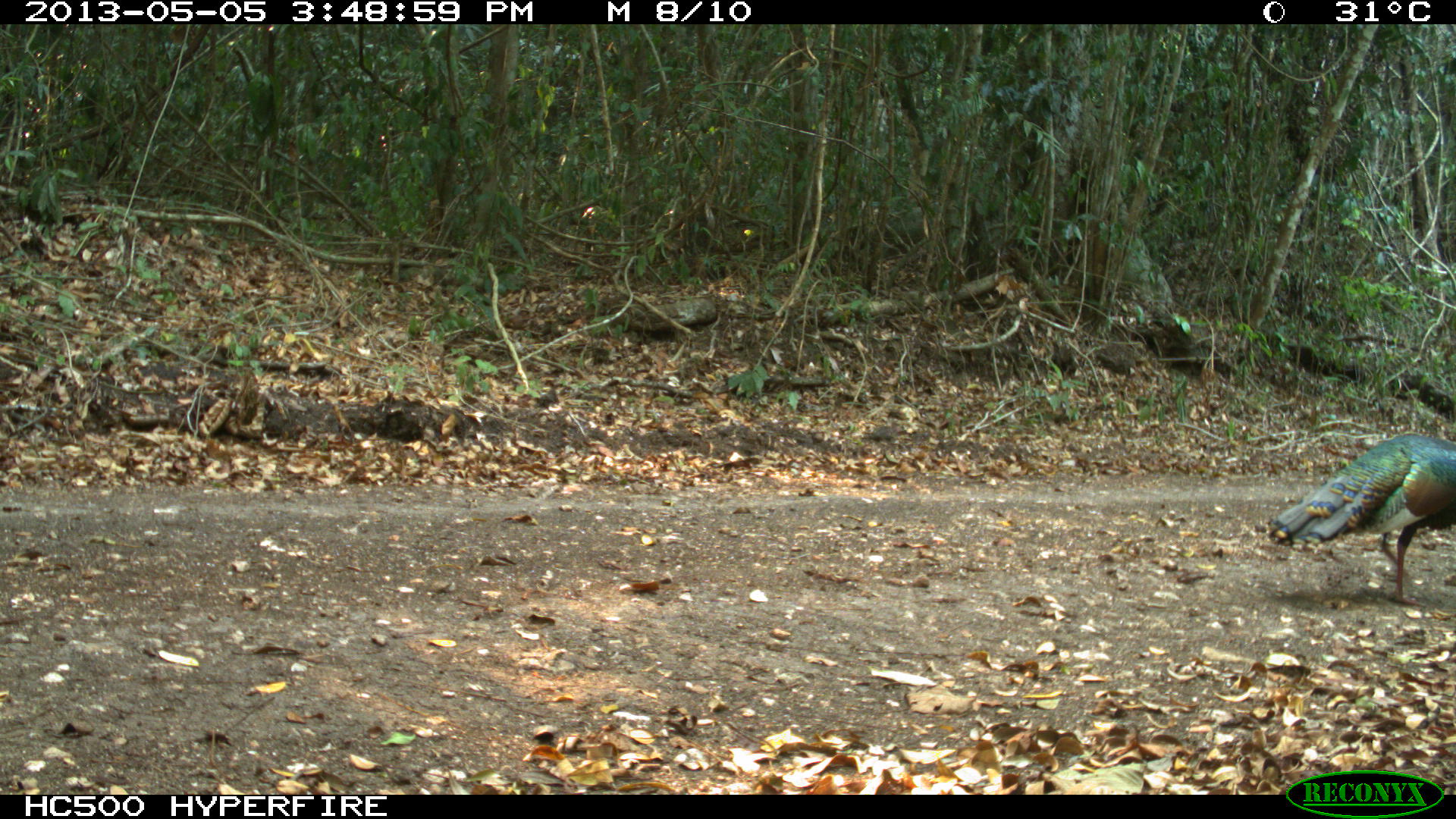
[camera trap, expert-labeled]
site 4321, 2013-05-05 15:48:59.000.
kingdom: Animalia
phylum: Chordata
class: Aves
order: Galliformes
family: Phasianidae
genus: Meleagris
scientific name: Meleagris ocellata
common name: ocellated turkey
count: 1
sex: male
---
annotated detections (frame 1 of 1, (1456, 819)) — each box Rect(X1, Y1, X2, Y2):
meleagris ocellata: Rect(1264, 432, 1456, 605)